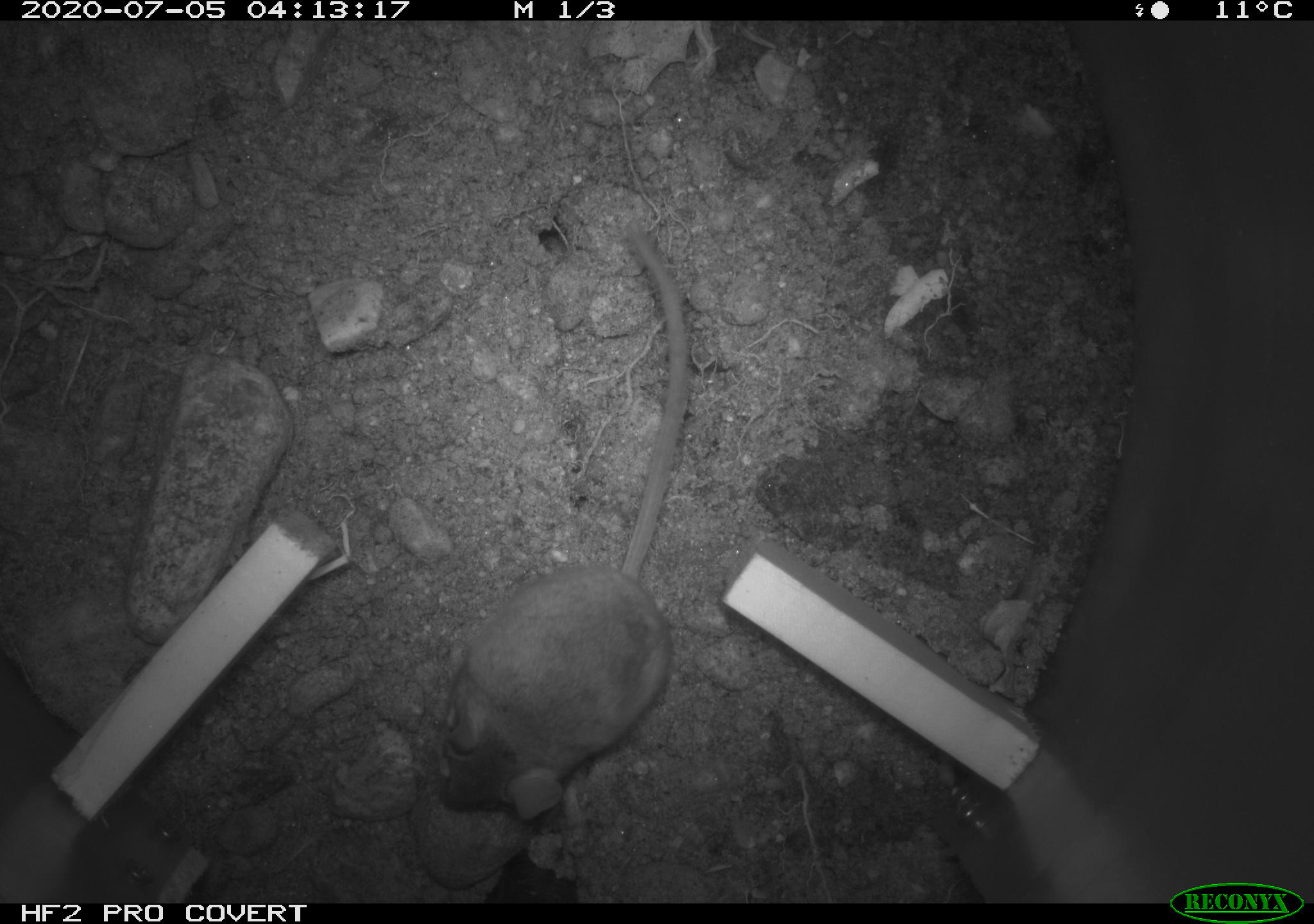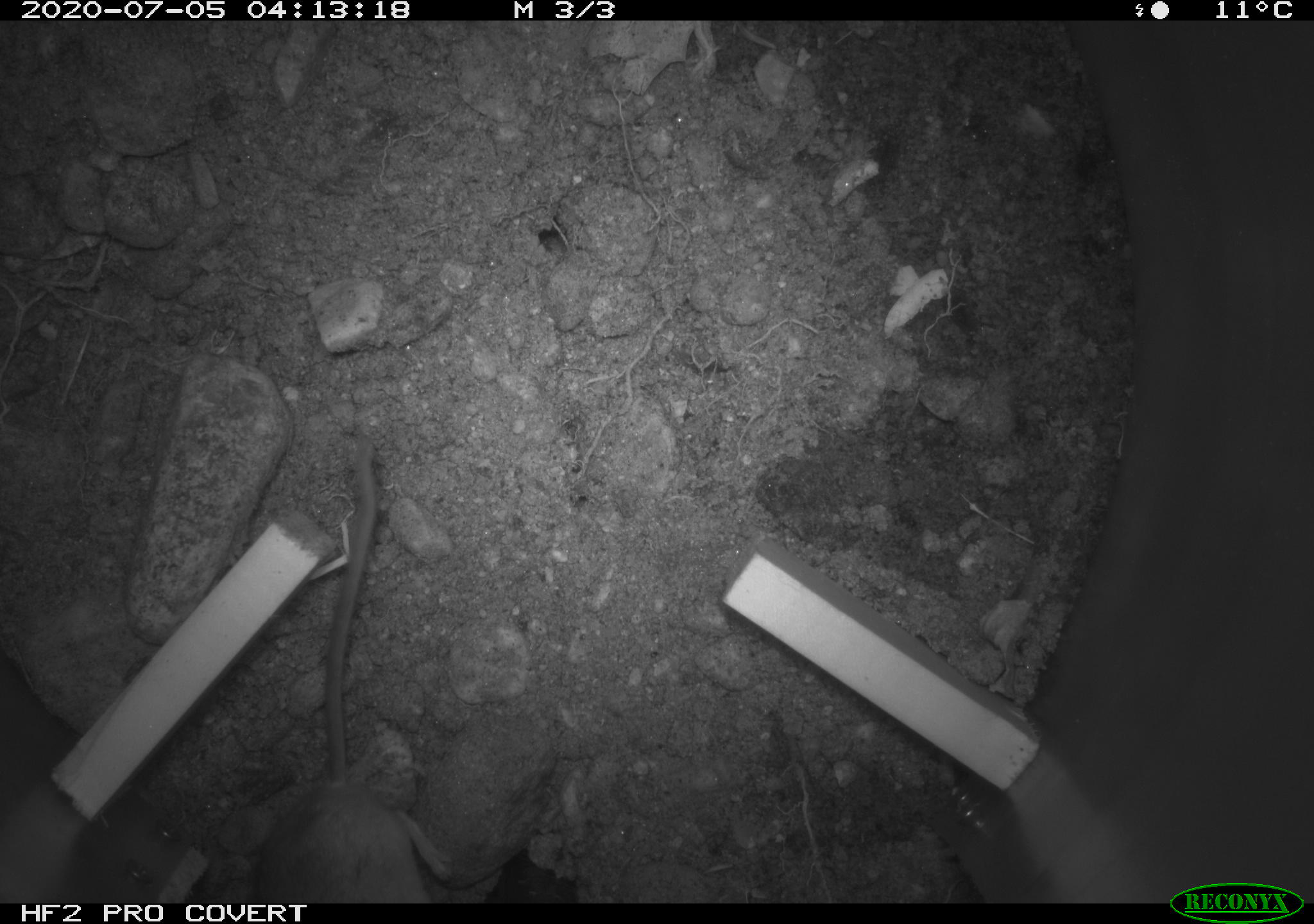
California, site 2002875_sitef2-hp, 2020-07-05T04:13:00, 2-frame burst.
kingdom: Animalia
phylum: Chordata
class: Mammalia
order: Rodentia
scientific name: Rodentia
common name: rodent